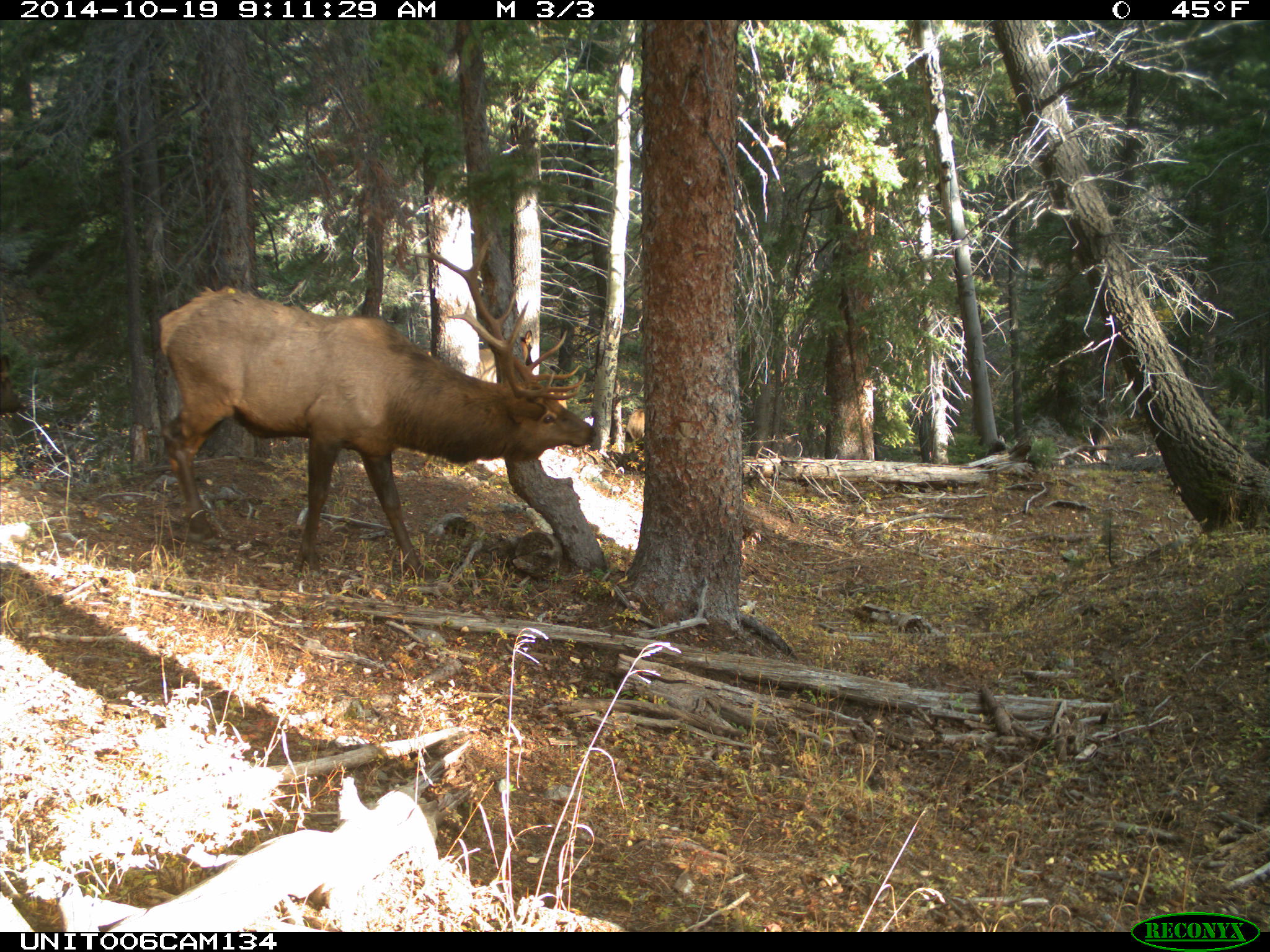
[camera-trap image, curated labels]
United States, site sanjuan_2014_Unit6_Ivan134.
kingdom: Animalia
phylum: Chordata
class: Mammalia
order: Artiodactyla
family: Cervidae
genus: Cervus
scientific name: Cervus elaphus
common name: red deer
Cervus elaphus (red deer).